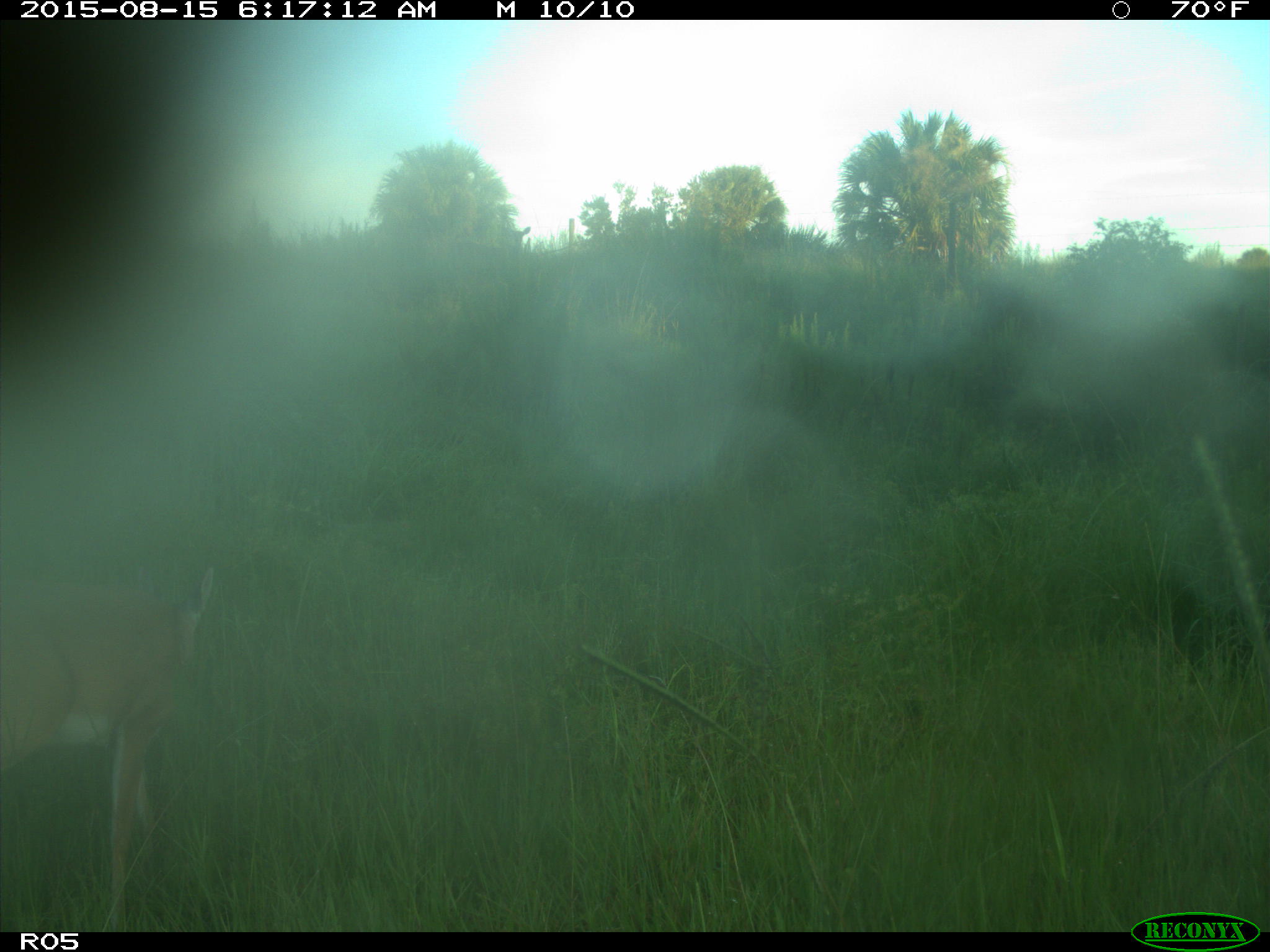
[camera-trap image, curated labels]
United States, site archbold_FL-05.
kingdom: Animalia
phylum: Chordata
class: Mammalia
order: Artiodactyla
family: Cervidae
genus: Odocoileus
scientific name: Odocoileus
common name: deer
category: unidentified deer